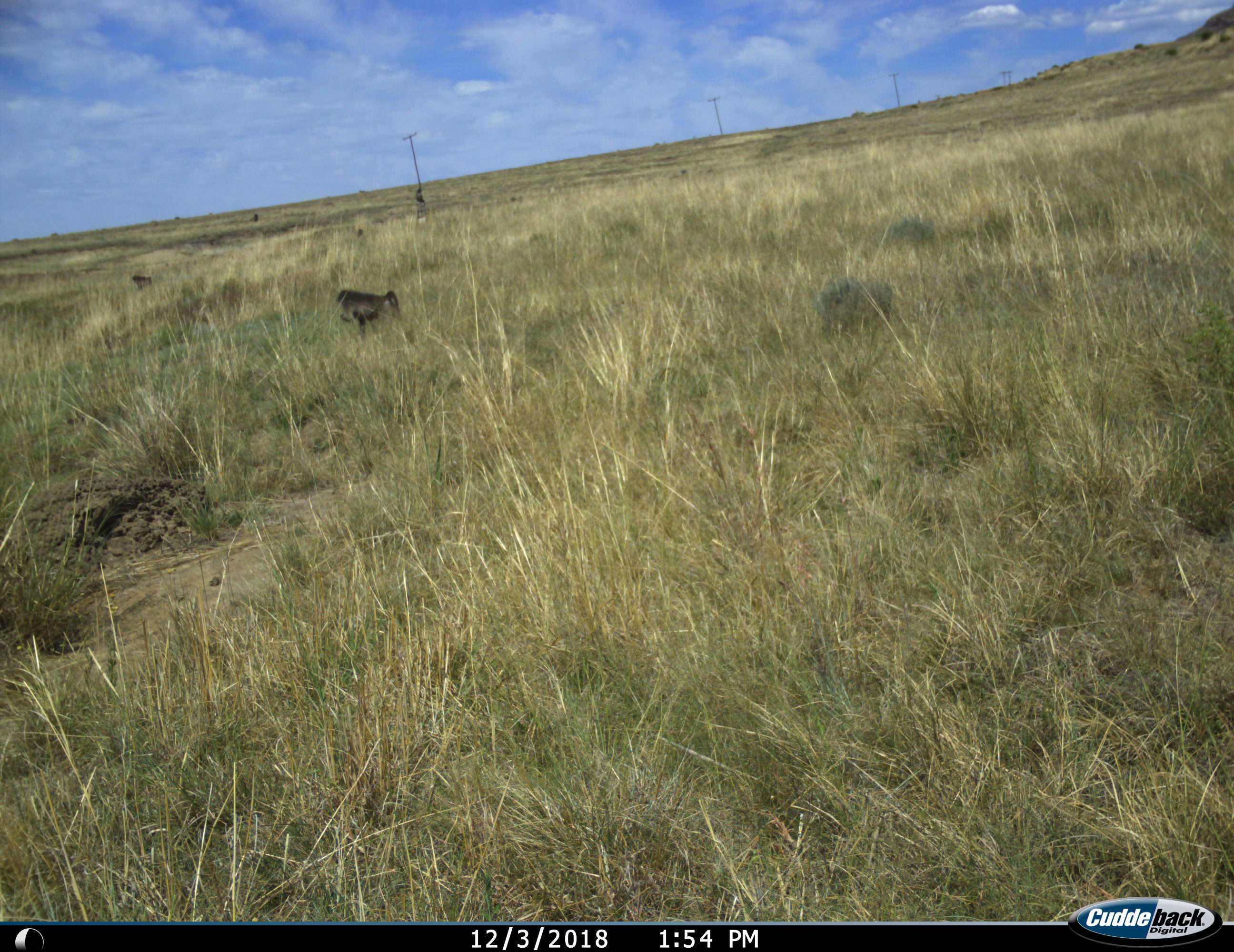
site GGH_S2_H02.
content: unidentified animal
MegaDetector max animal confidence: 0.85